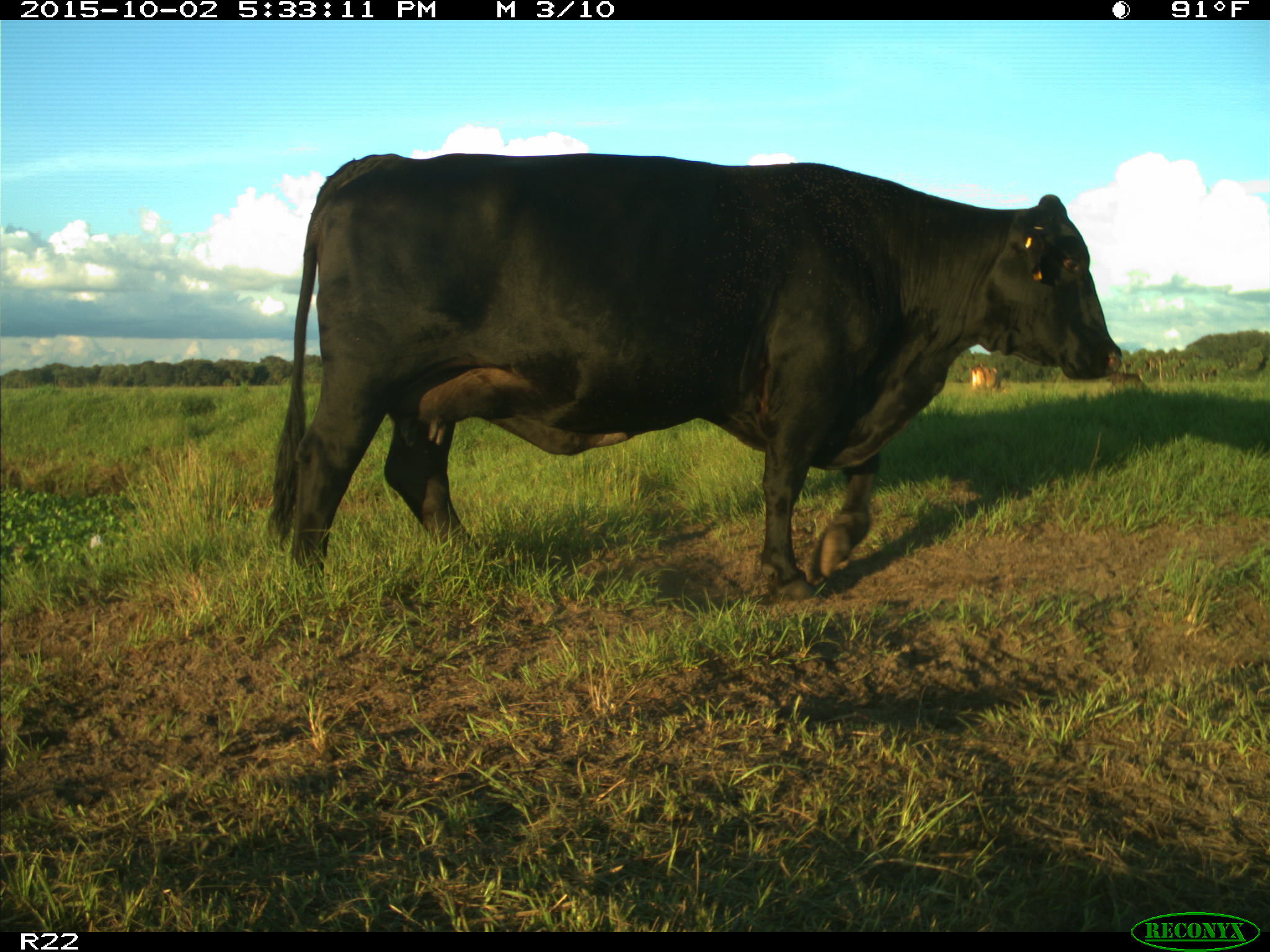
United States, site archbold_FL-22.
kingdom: Animalia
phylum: Chordata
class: Mammalia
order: Artiodactyla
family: Bovidae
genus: Bos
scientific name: Bos taurus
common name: domestic cow